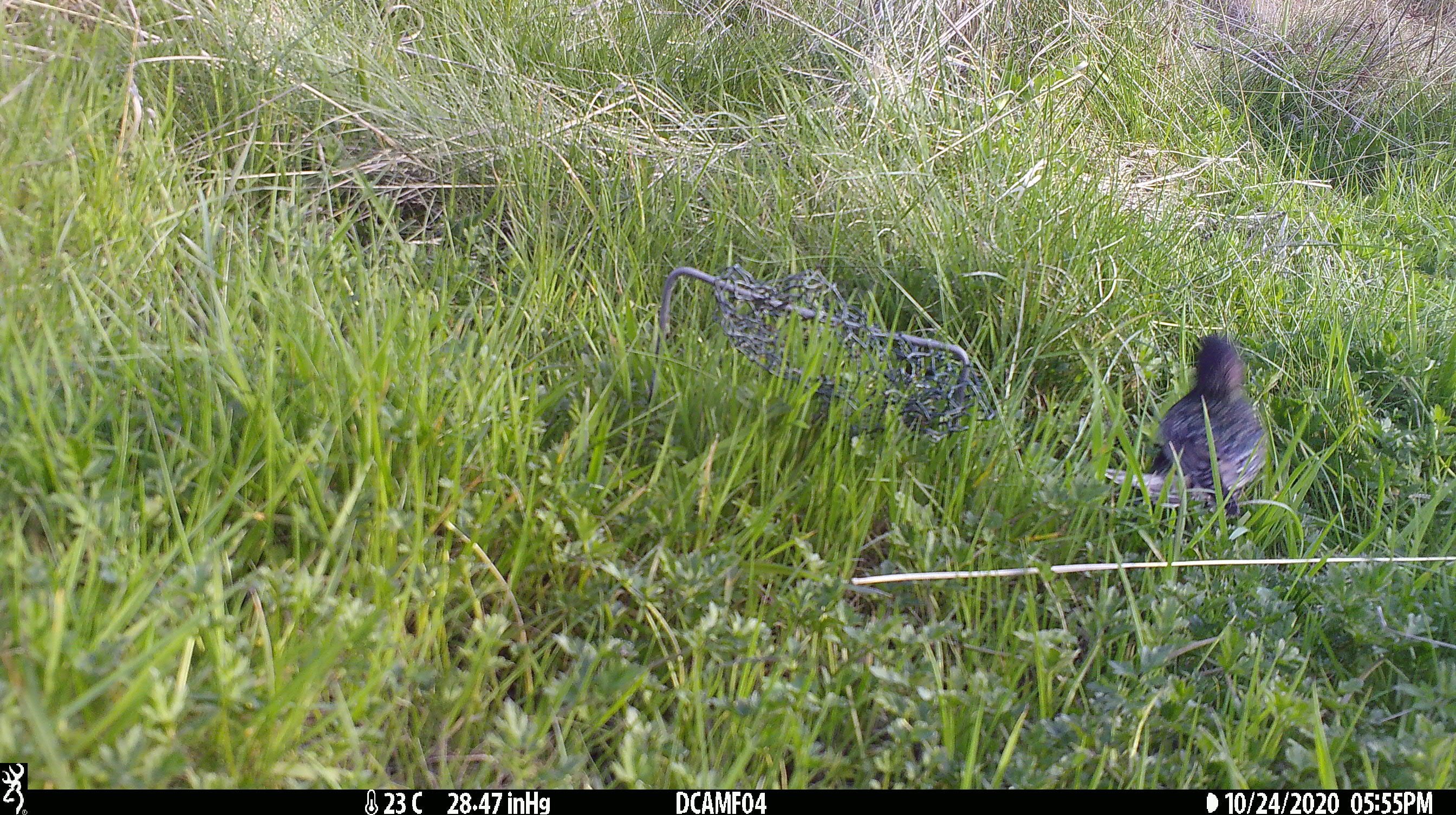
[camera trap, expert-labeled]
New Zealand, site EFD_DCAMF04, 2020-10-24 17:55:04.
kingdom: Animalia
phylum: Chordata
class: Aves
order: Passeriformes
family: Sturnidae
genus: Sturnus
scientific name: Sturnus vulgaris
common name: european starling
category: starling